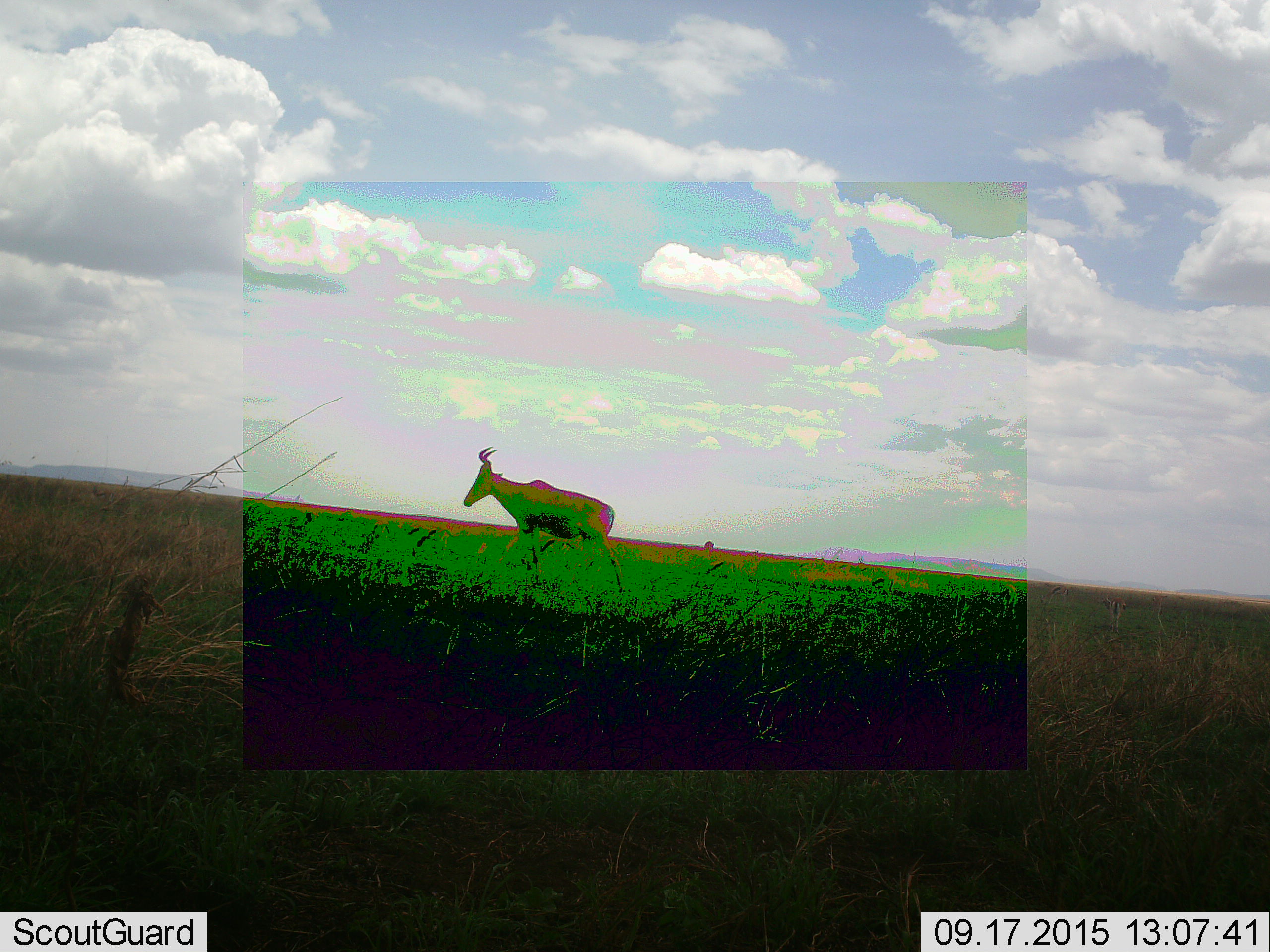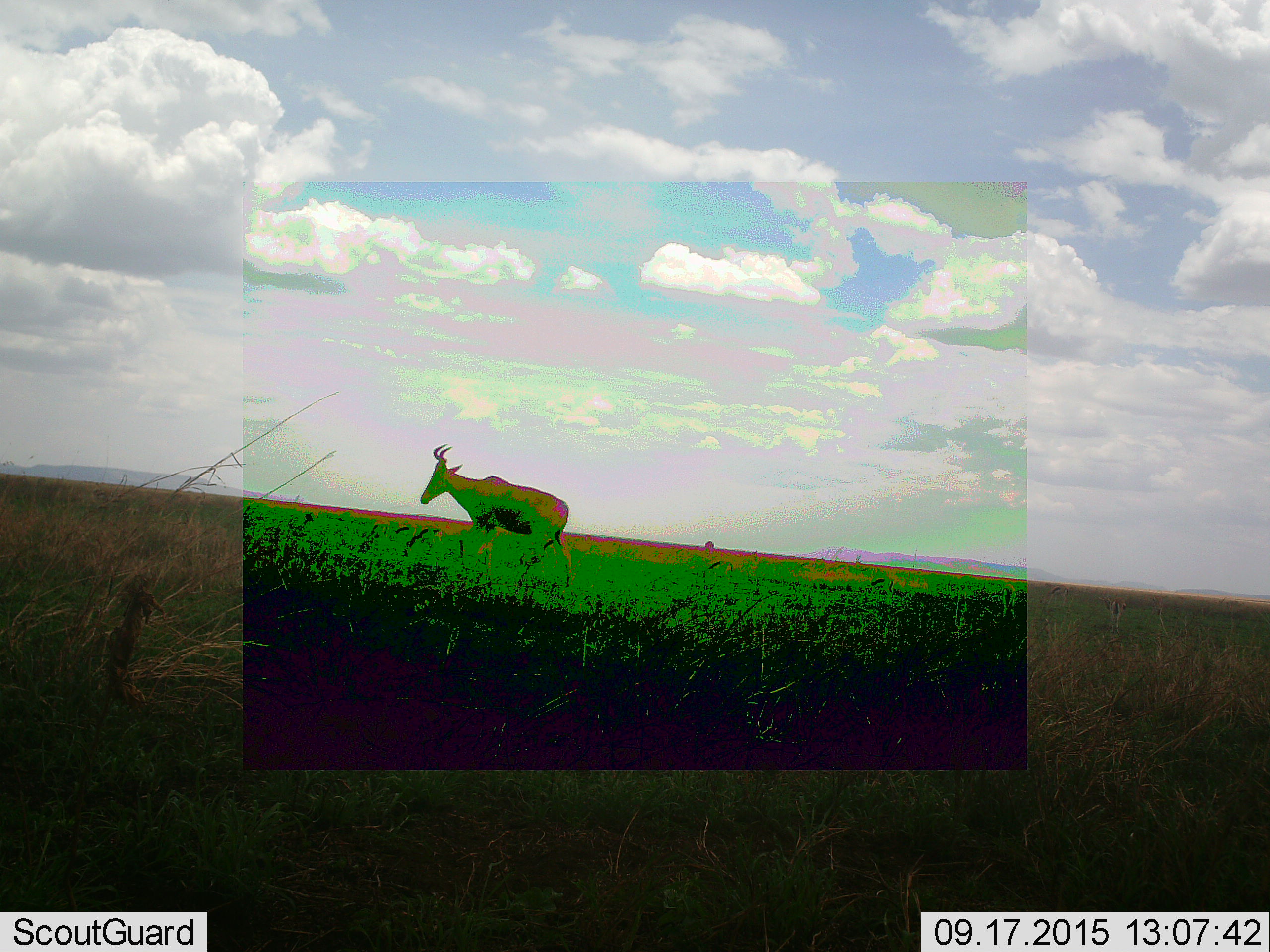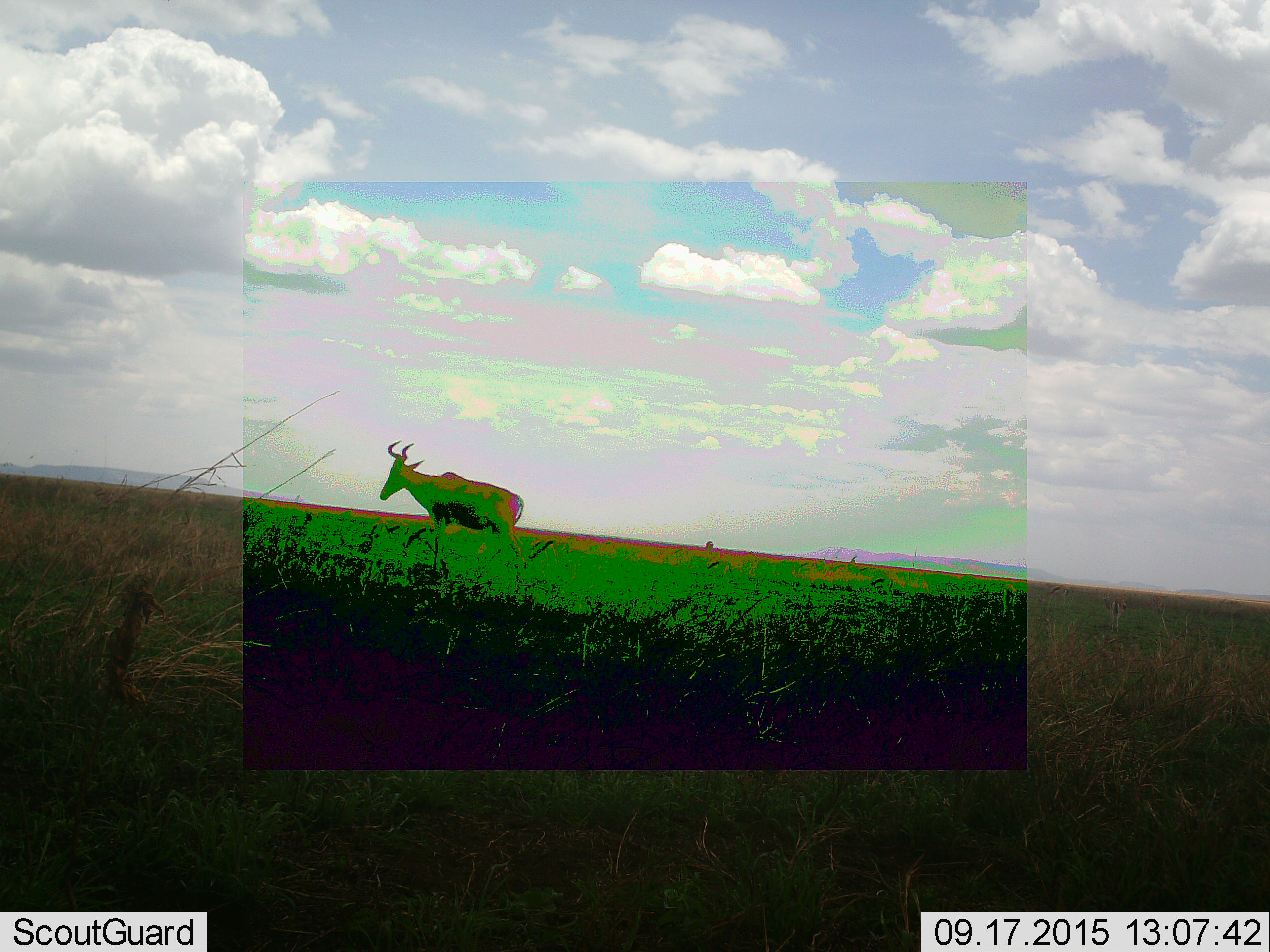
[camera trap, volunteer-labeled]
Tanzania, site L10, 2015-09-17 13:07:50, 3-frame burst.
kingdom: Animalia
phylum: Chordata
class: Mammalia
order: Artiodactyla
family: Bovidae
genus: Alcelaphus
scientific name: Alcelaphus buselaphus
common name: hartebeest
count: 1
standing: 14%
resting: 0%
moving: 100%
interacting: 0%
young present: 0%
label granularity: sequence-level